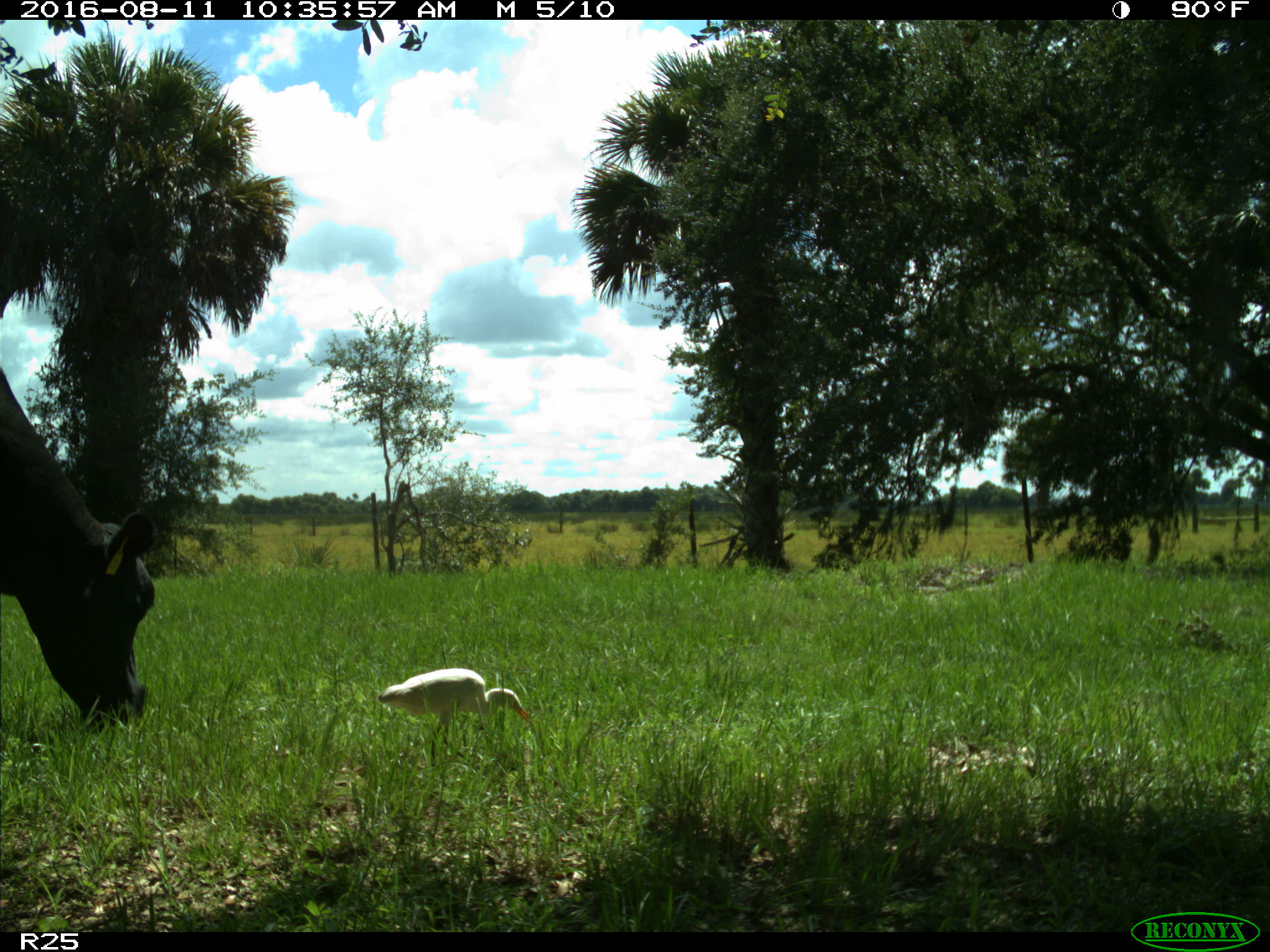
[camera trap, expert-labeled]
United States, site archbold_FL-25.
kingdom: Animalia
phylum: Chordata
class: Mammalia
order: Artiodactyla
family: Bovidae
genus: Bos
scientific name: Bos taurus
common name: domestic cow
Bos taurus (domestic cow).